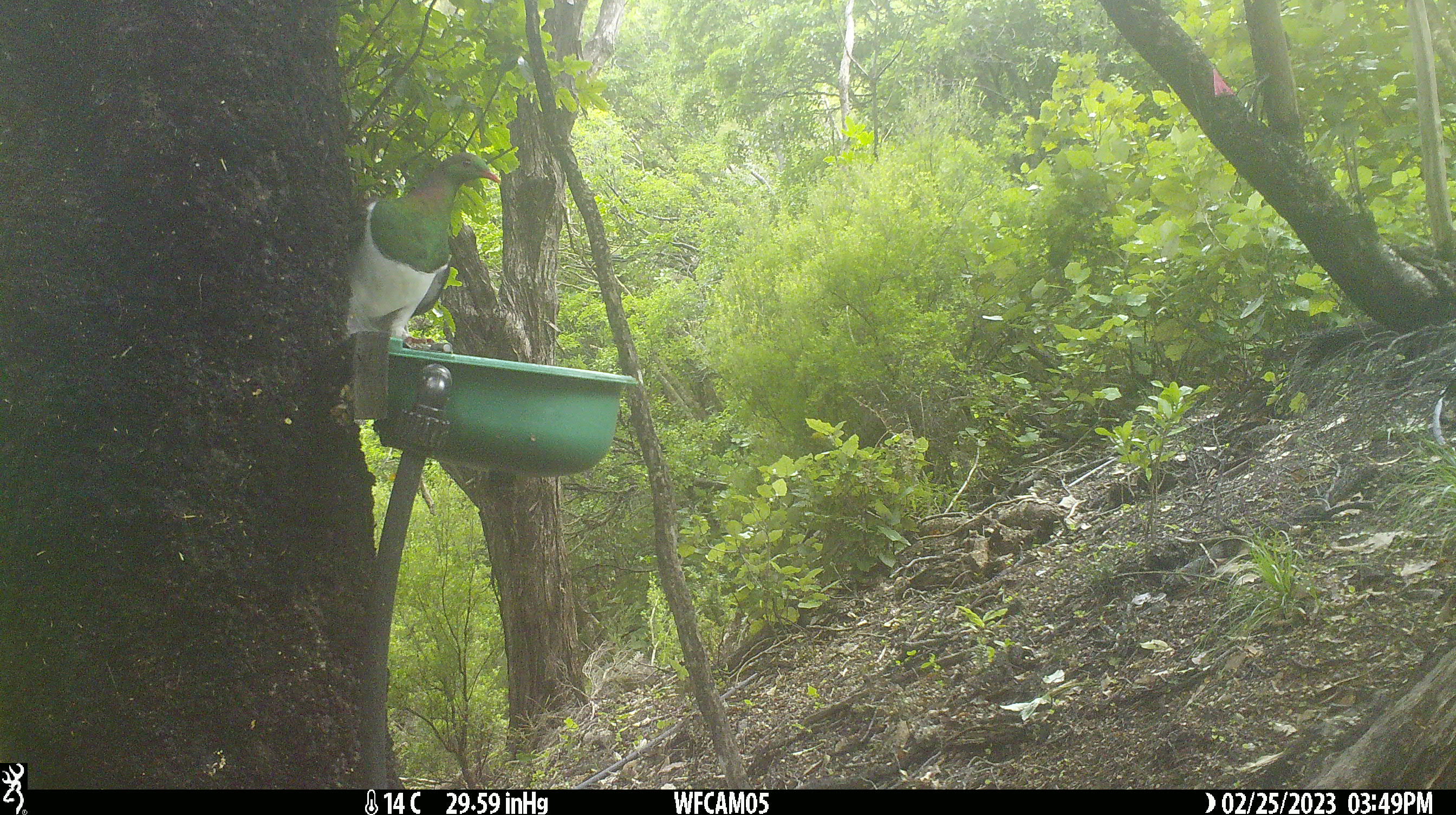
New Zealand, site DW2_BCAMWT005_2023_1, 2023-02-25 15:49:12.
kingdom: Animalia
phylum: Chordata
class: Aves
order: Columbiformes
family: Columbidae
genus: Hemiphaga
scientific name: Hemiphaga novaeseelandiae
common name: new zealand pigeon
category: kereru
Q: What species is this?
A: Kereru (new zealand pigeon) (Hemiphaga novaeseelandiae).